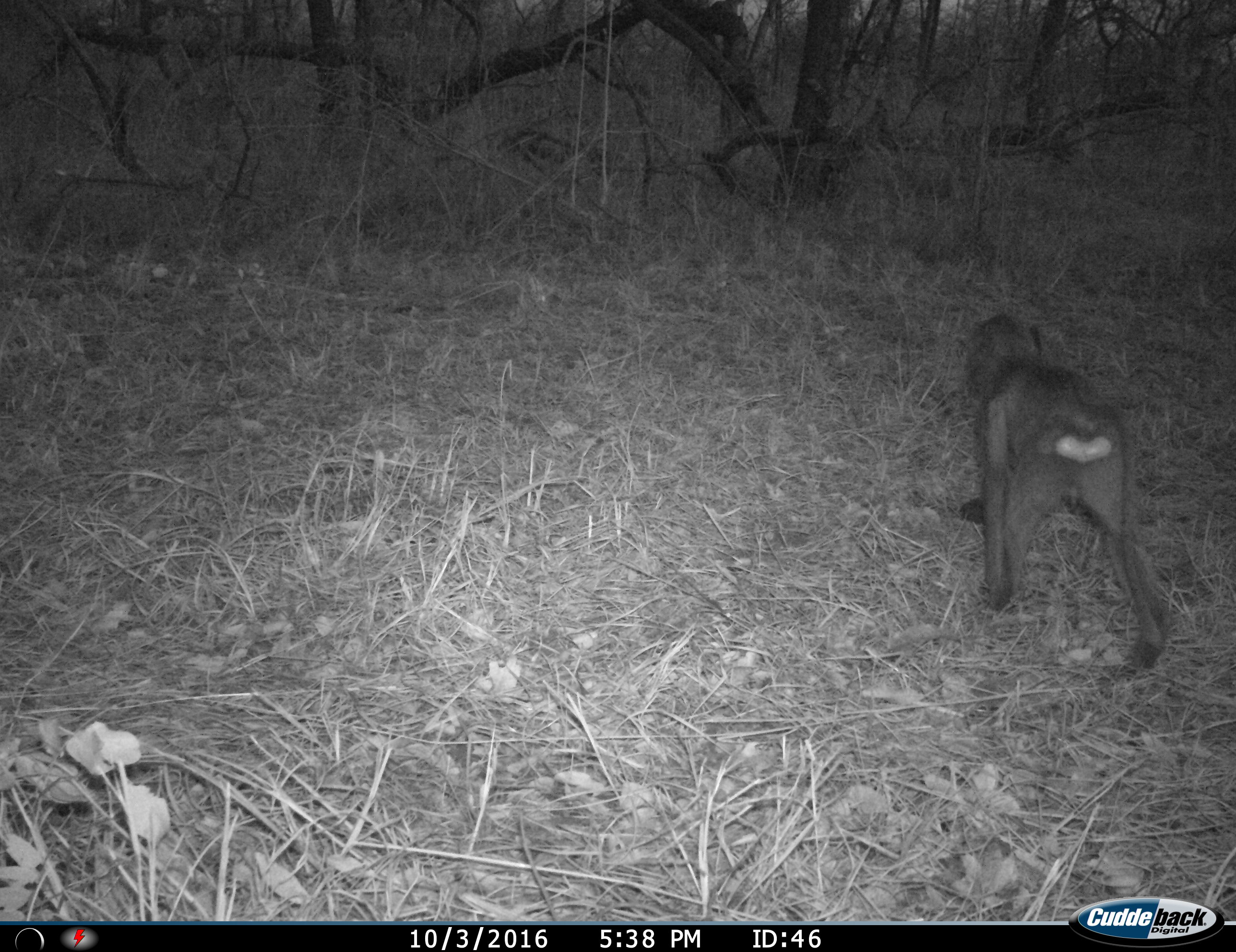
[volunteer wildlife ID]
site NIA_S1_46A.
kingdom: Animalia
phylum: Chordata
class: Mammalia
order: Primates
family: Cercopithecidae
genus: Papio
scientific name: Papio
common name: baboon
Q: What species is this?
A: Baboon (Papio).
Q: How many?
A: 1.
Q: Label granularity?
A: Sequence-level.